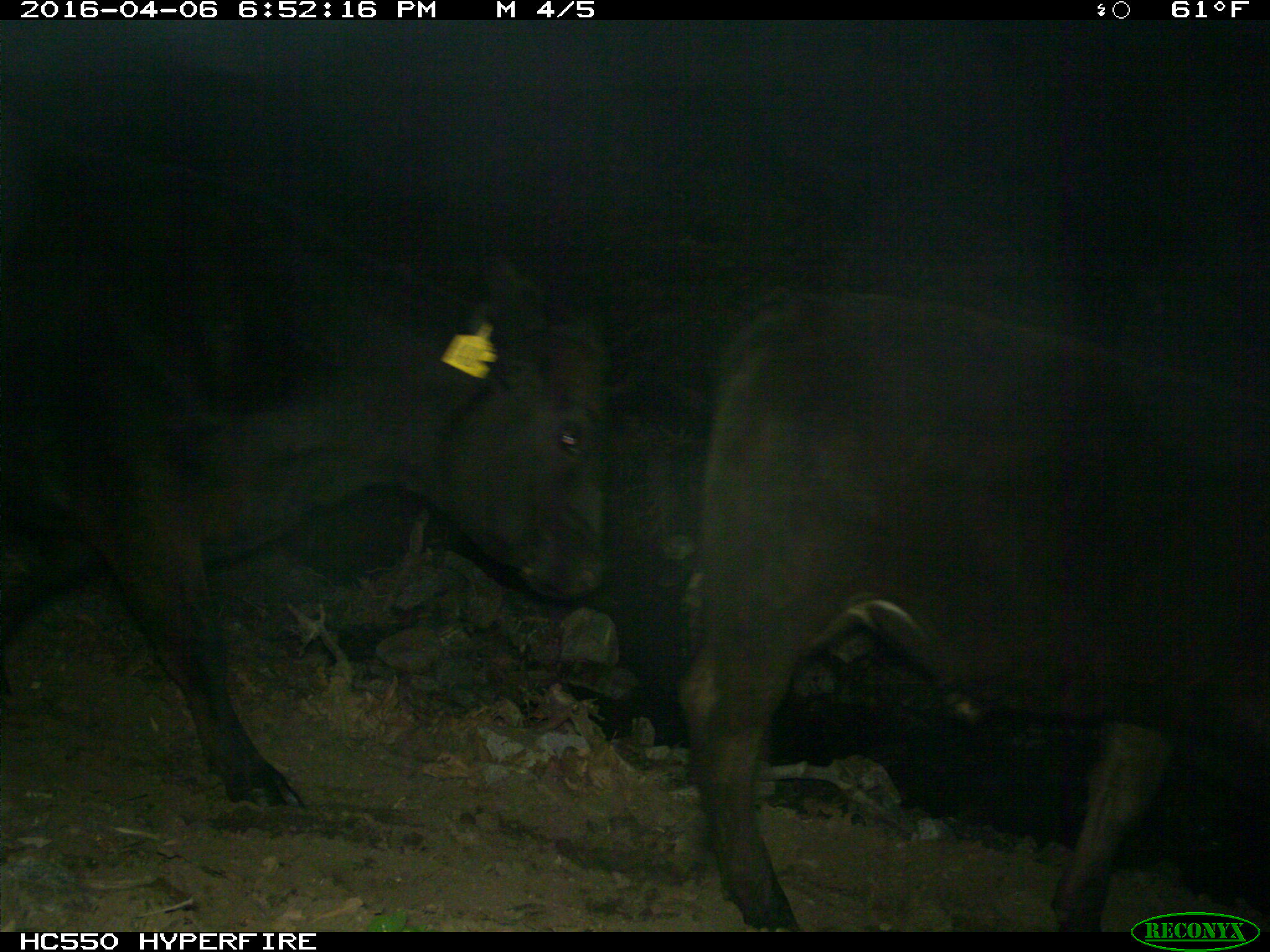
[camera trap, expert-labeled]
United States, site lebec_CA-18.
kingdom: Animalia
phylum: Chordata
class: Mammalia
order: Artiodactyla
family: Bovidae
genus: Bos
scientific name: Bos taurus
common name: domestic cow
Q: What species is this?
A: Bos taurus (domestic cow).